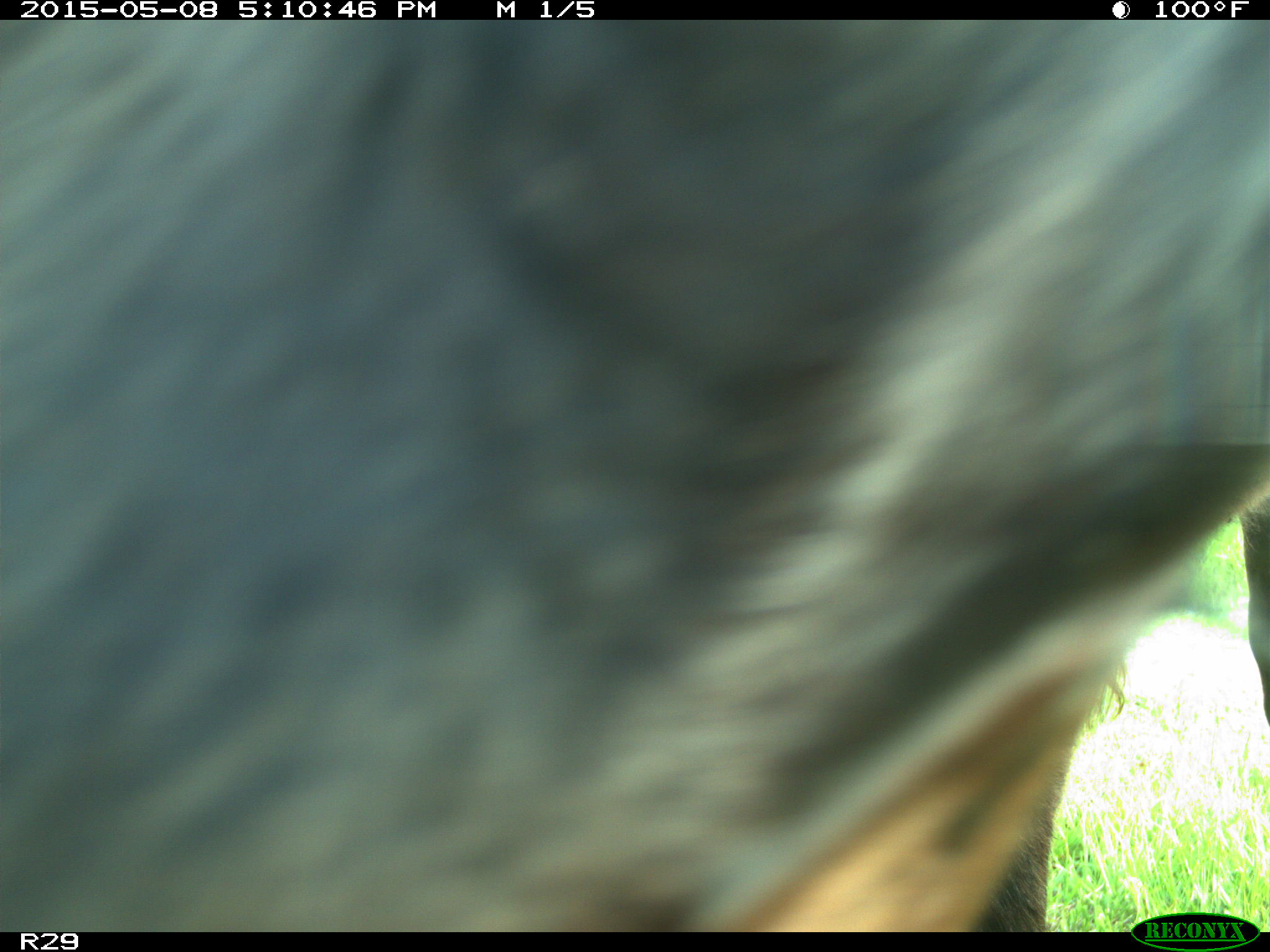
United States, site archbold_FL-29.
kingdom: Animalia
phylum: Chordata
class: Mammalia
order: Artiodactyla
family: Bovidae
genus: Bos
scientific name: Bos taurus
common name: domestic cow